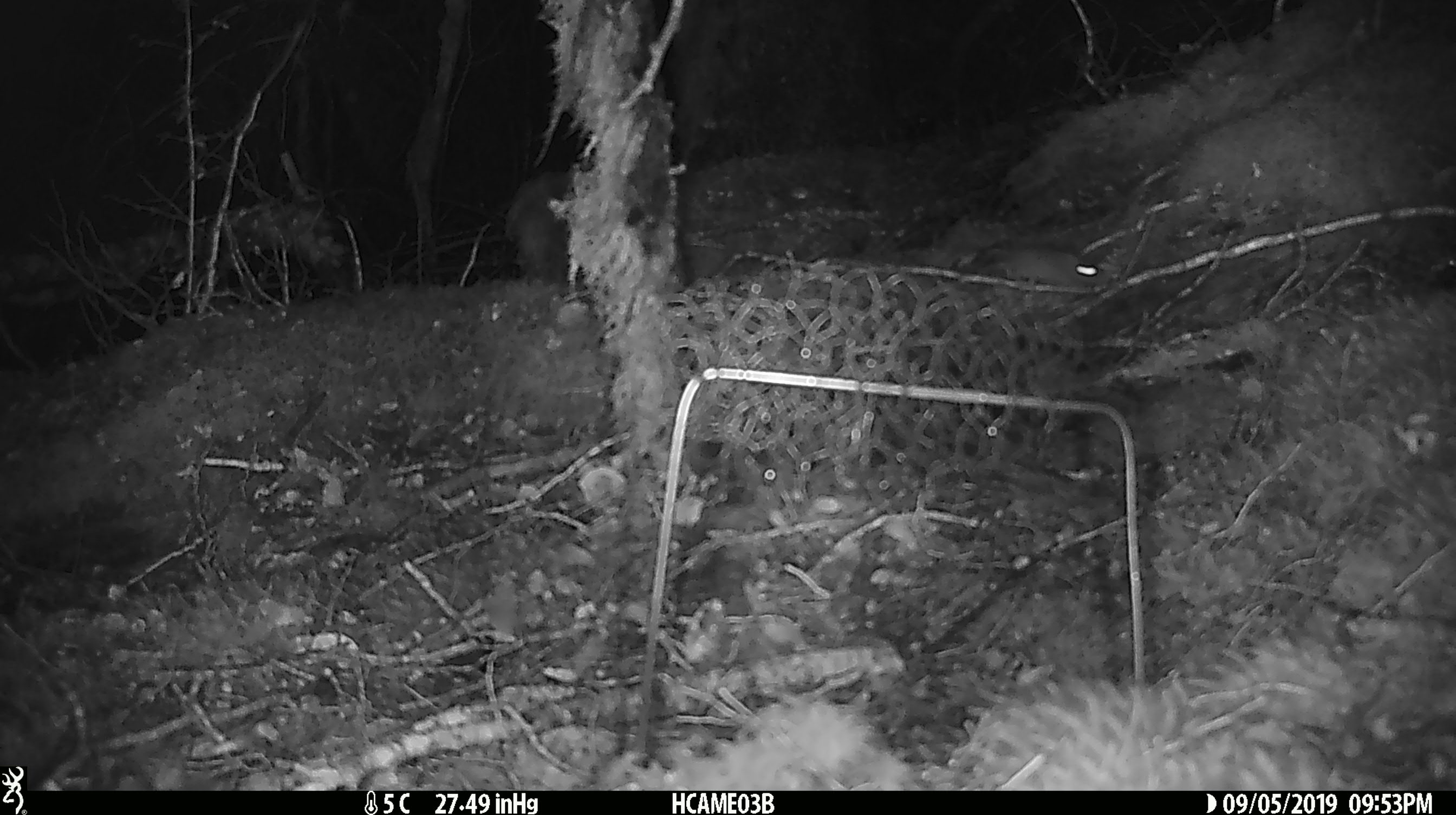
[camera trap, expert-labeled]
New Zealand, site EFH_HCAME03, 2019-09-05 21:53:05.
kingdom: Animalia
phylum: Chordata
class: Mammalia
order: Rodentia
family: Muridae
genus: Mus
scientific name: Mus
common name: mouse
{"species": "mouse (Mus)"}